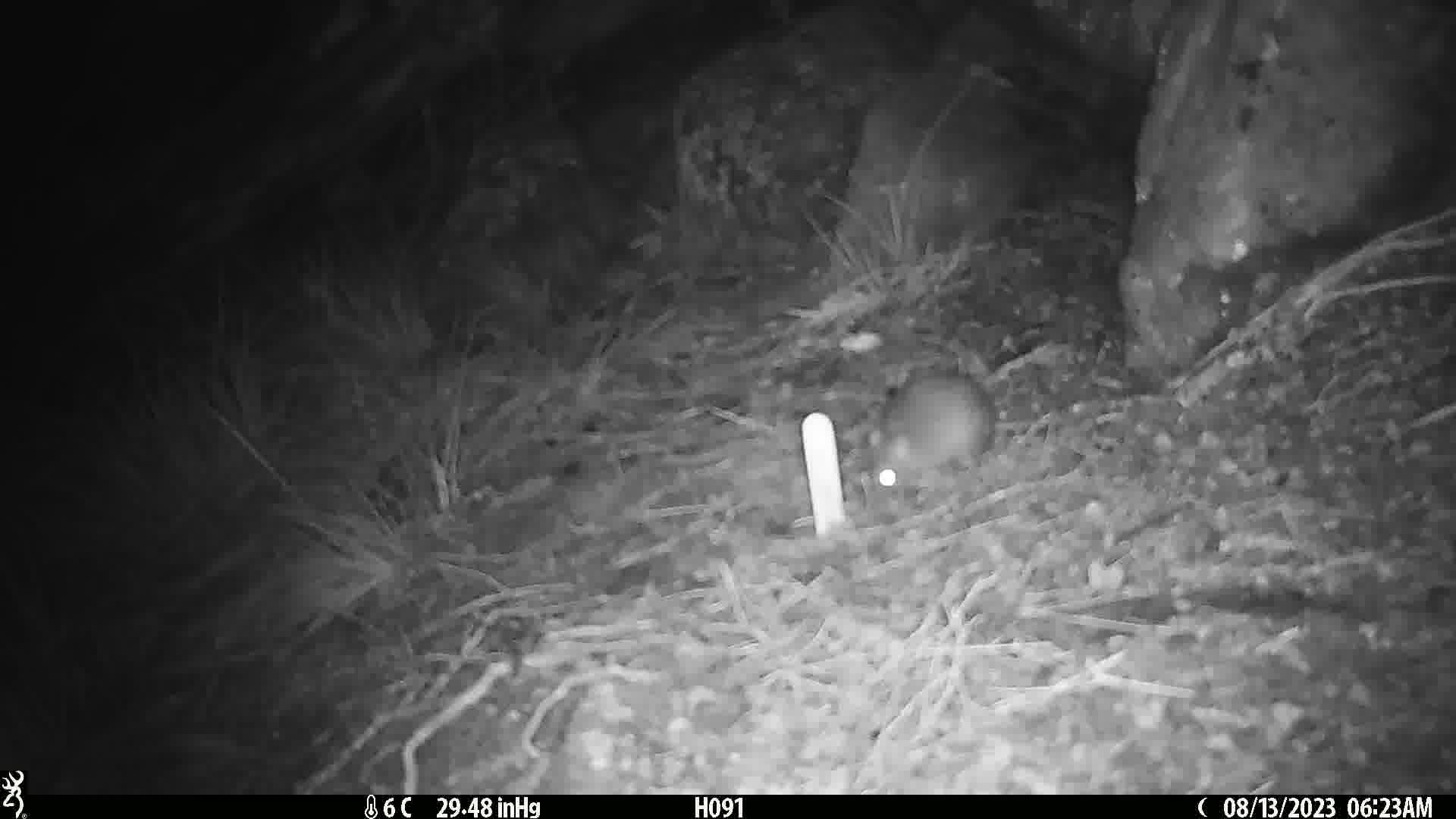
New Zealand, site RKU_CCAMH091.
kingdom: Animalia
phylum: Chordata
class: Mammalia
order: Rodentia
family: Muridae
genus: Rattus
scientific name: Rattus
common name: rat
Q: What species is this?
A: Rat (Rattus).